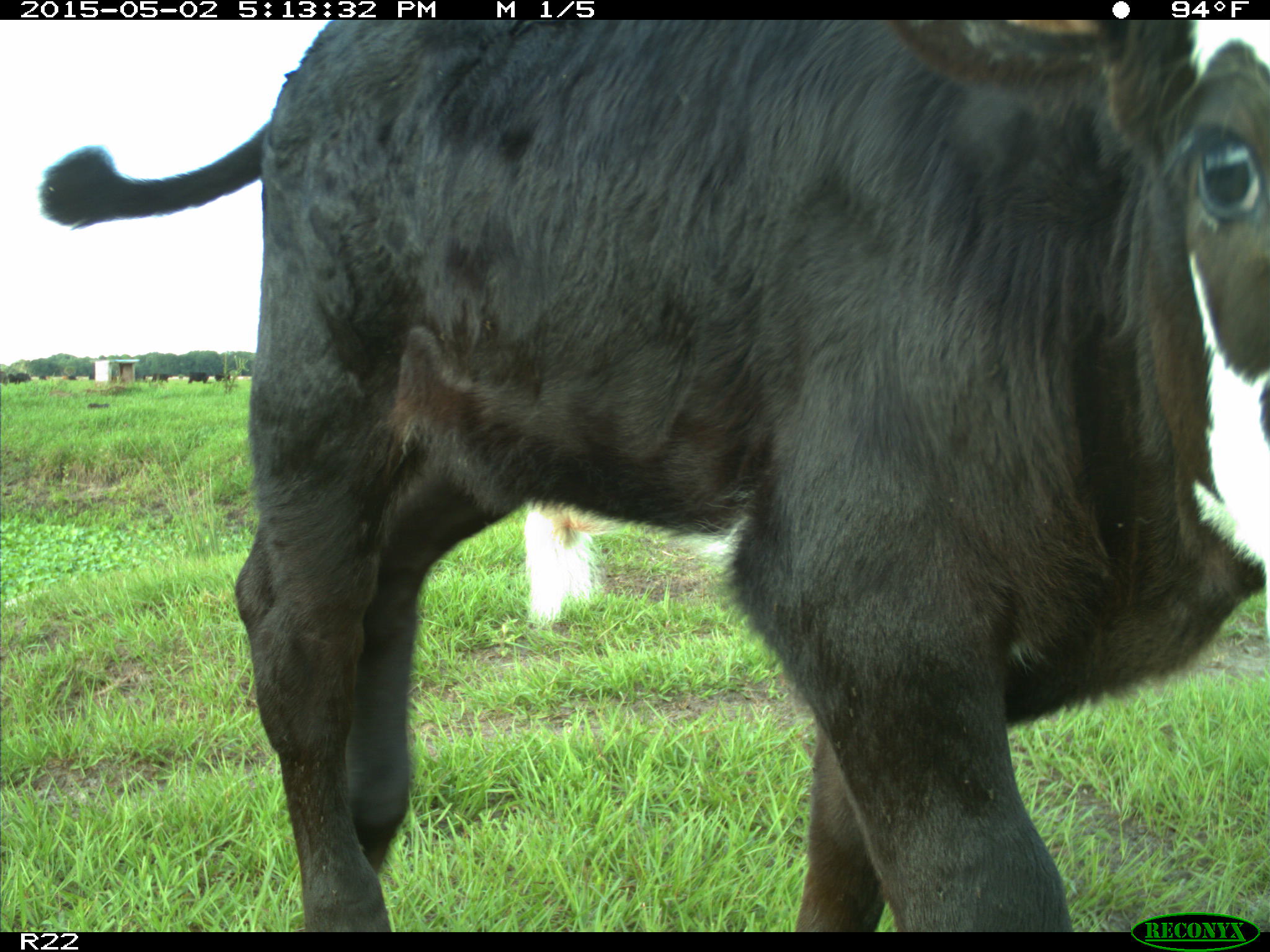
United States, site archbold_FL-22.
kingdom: Animalia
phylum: Chordata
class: Mammalia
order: Artiodactyla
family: Bovidae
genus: Bos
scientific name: Bos taurus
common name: domestic cow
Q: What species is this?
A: Bos taurus (domestic cow).